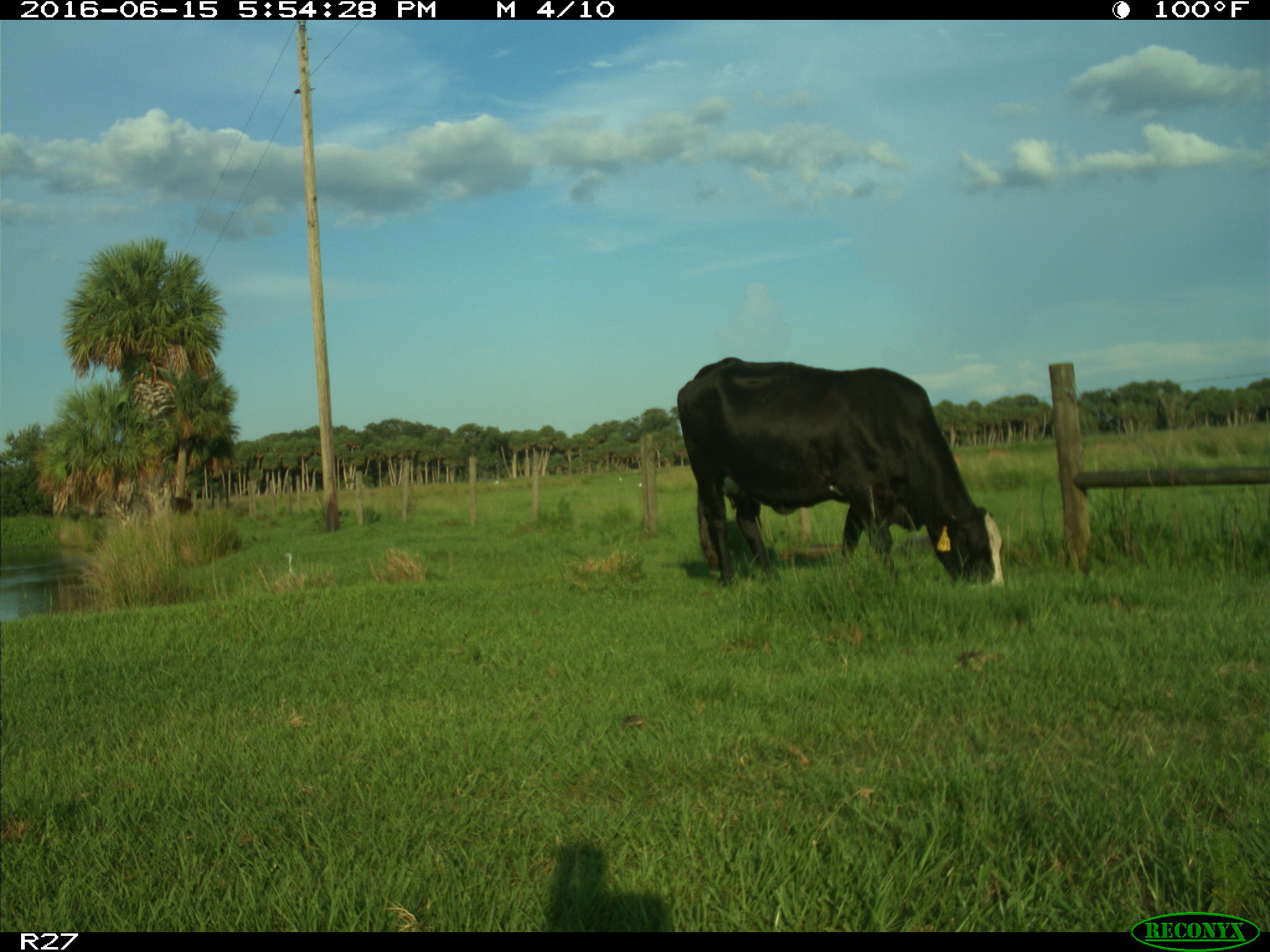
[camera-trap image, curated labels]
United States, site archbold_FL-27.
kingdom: Animalia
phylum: Chordata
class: Mammalia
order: Artiodactyla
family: Bovidae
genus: Bos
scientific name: Bos taurus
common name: domestic cow